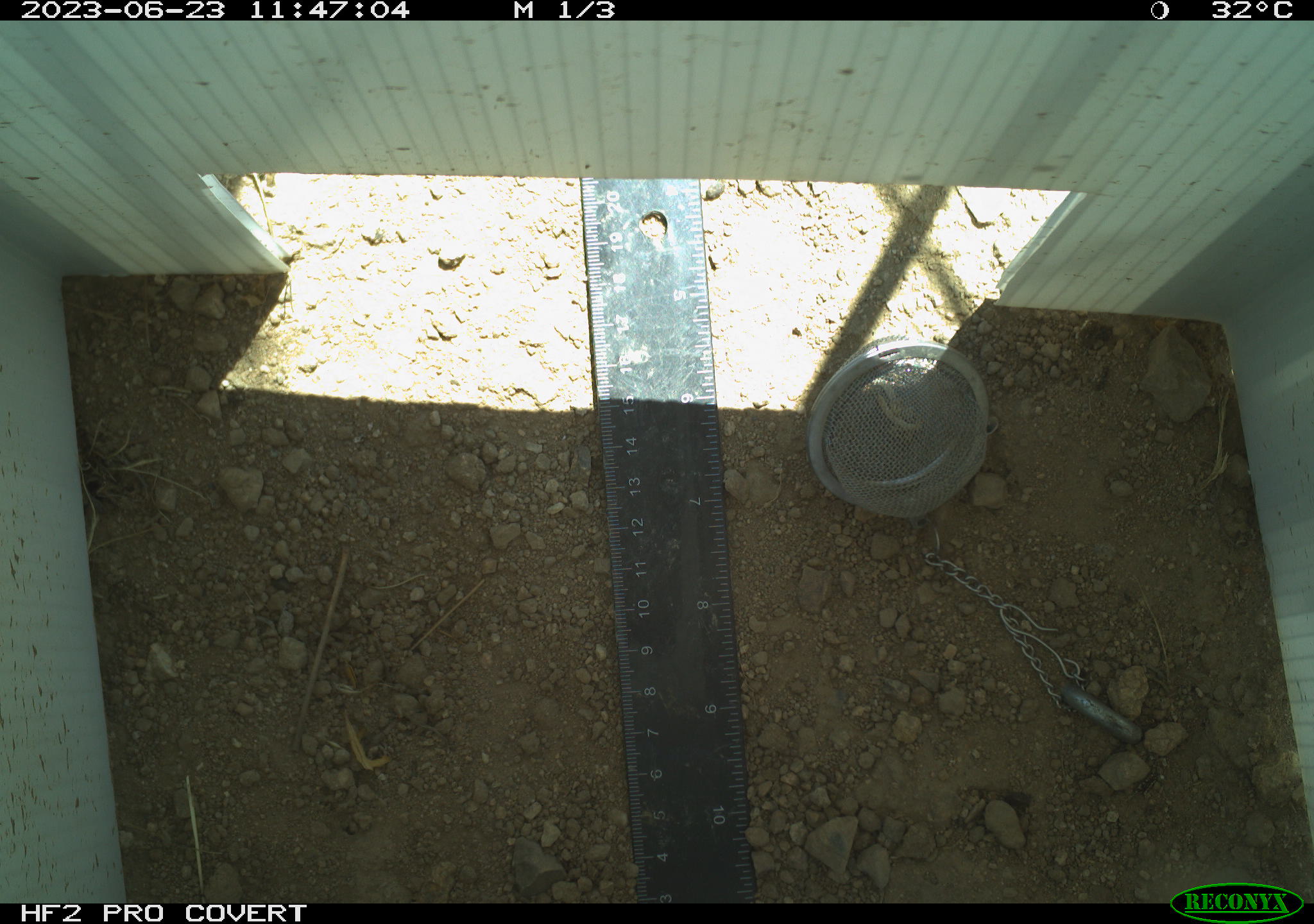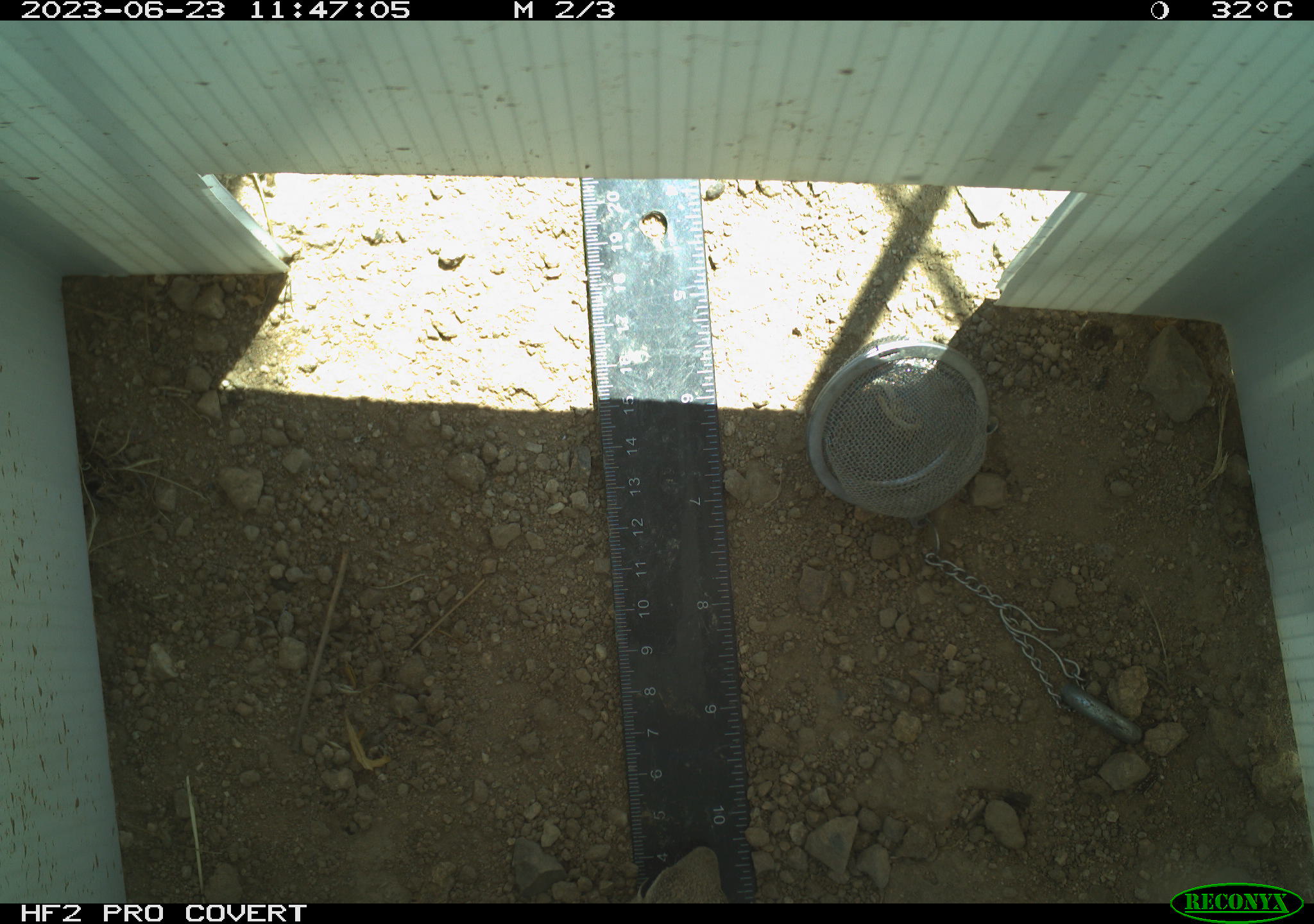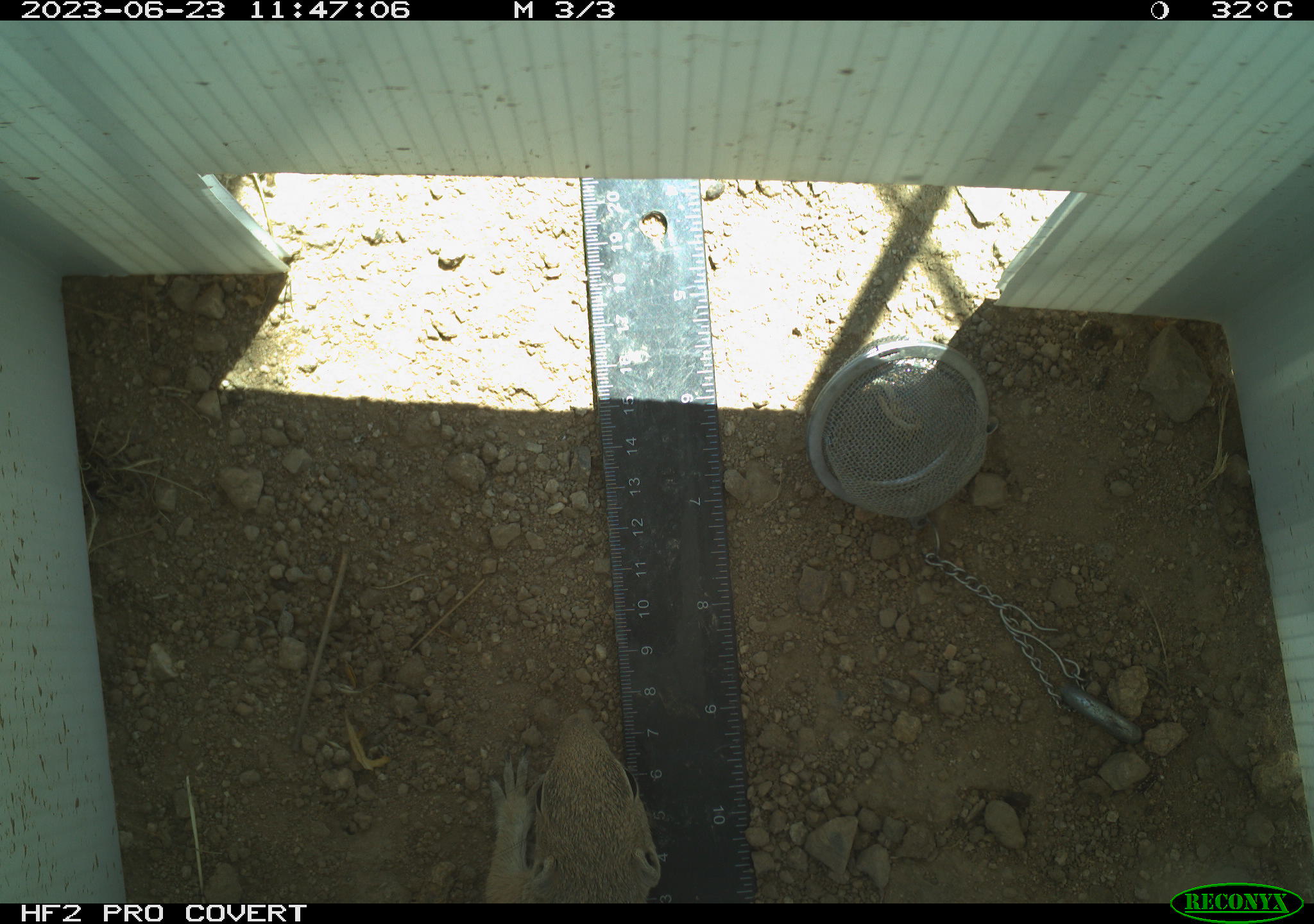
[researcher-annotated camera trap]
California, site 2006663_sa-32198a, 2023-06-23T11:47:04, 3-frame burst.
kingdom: Animalia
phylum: Chordata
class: Mammalia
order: Rodentia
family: Sciuridae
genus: Ammospermophilus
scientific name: Ammospermophilus leucurus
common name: white-tailed antelope squirrel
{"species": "white-tailed antelope squirrel (Ammospermophilus leucurus)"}